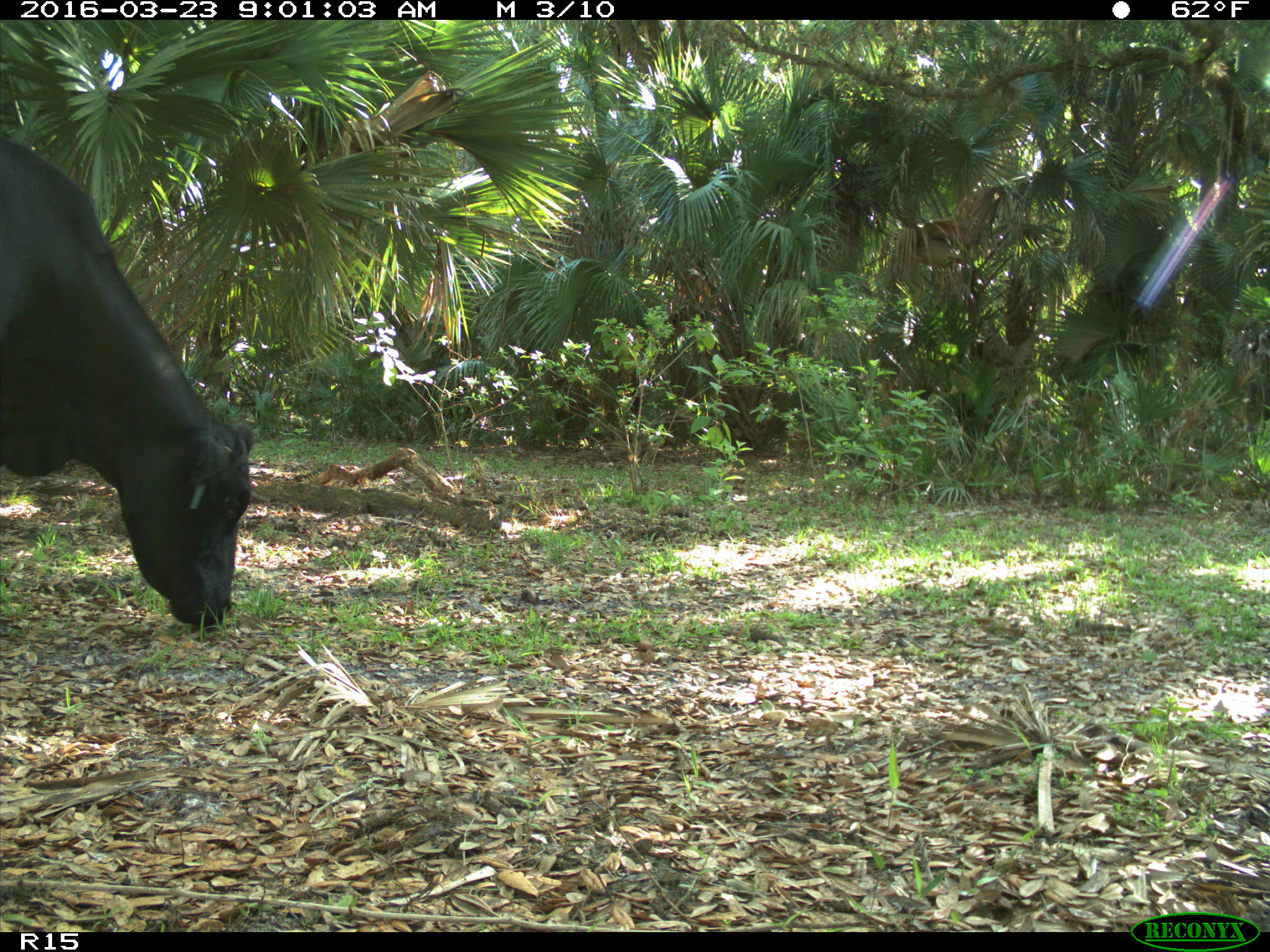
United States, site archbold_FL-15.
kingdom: Animalia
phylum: Chordata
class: Mammalia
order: Artiodactyla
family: Bovidae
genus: Bos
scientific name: Bos taurus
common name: domestic cow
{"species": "Bos taurus (domestic cow)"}